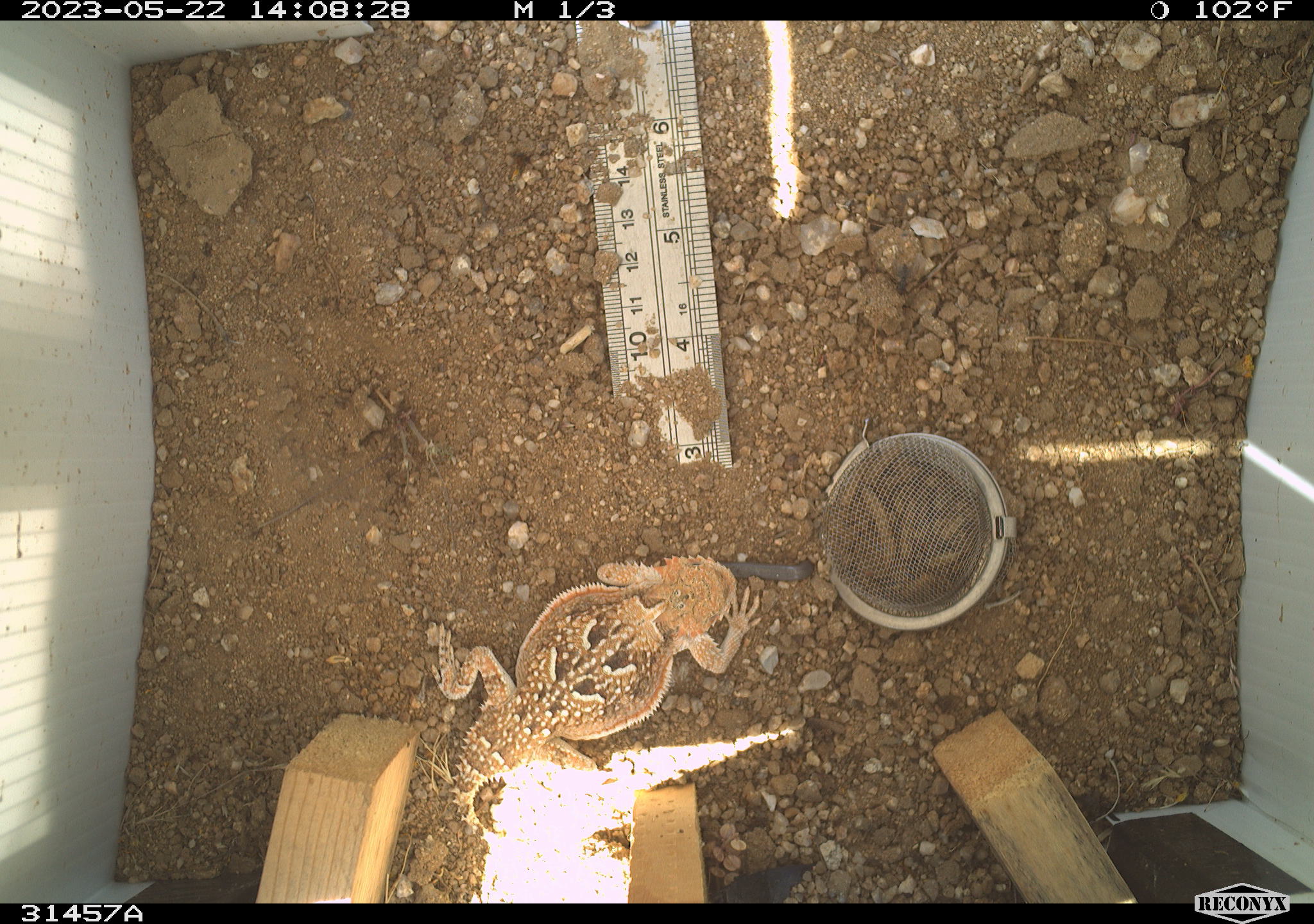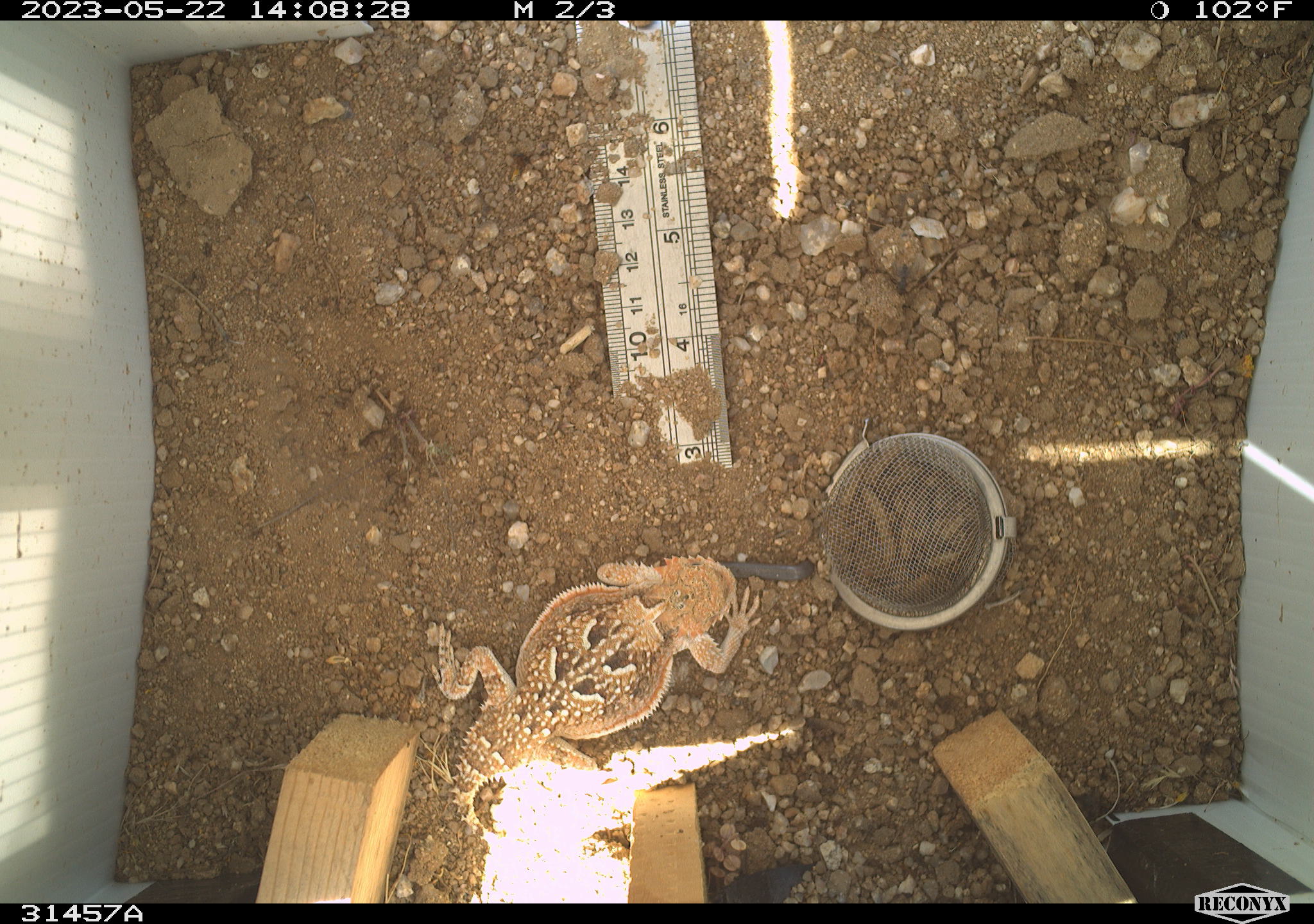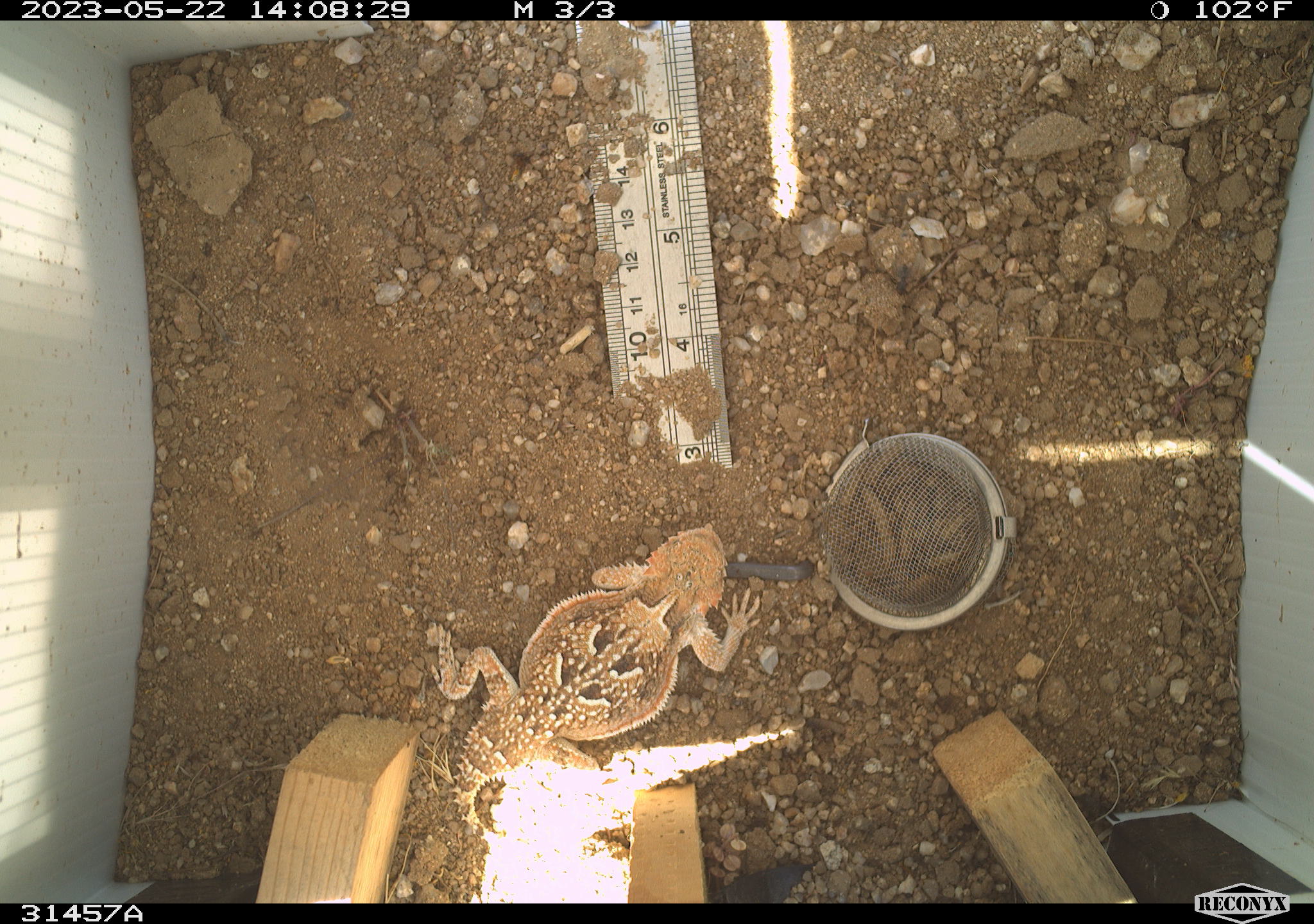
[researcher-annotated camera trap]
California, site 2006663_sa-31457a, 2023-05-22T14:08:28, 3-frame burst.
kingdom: Animalia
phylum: Chordata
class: Reptilia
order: Squamata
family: Phrynosomatidae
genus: Phrynosoma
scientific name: Phrynosoma platyrhinos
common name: desert horned lizard